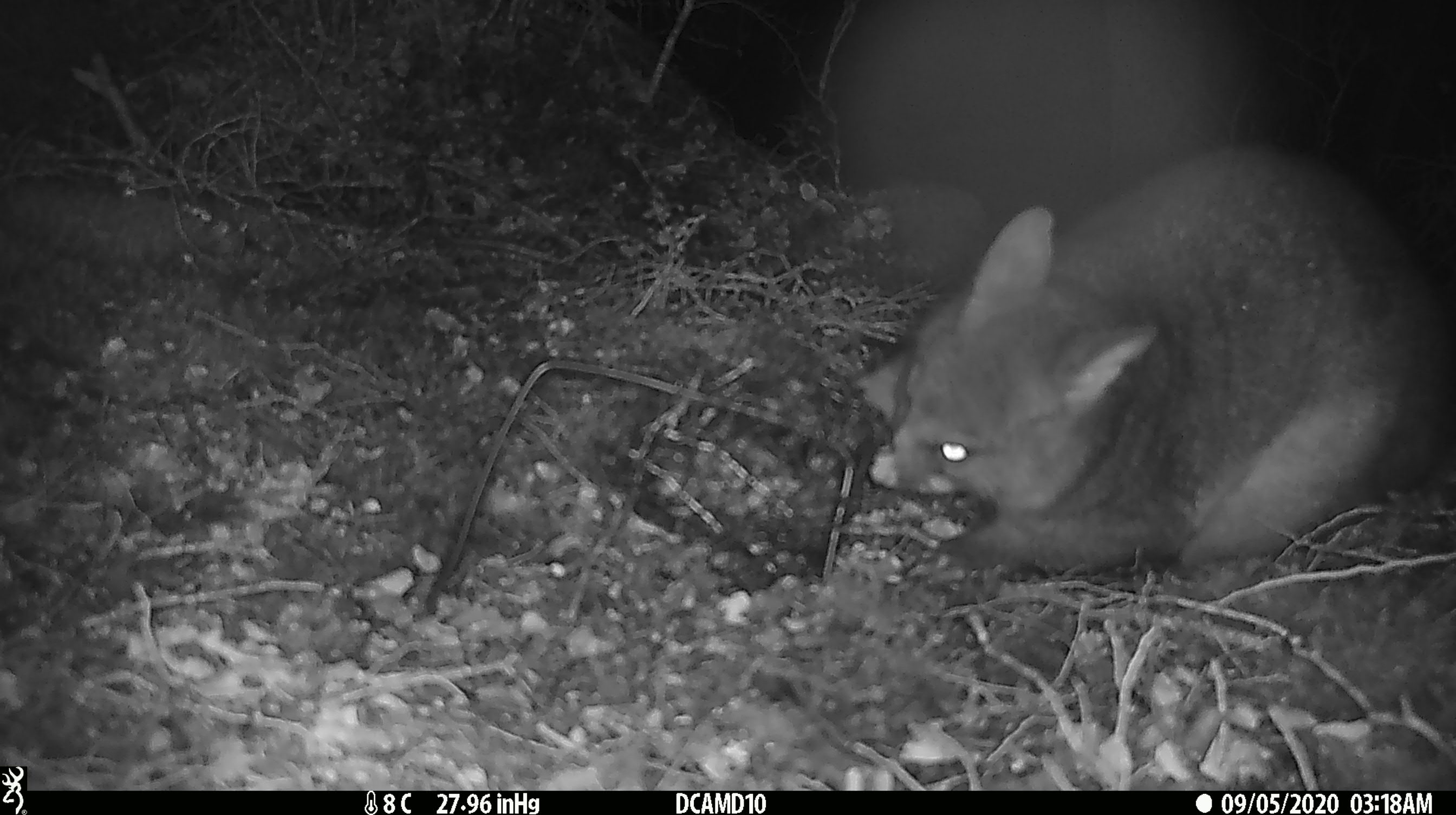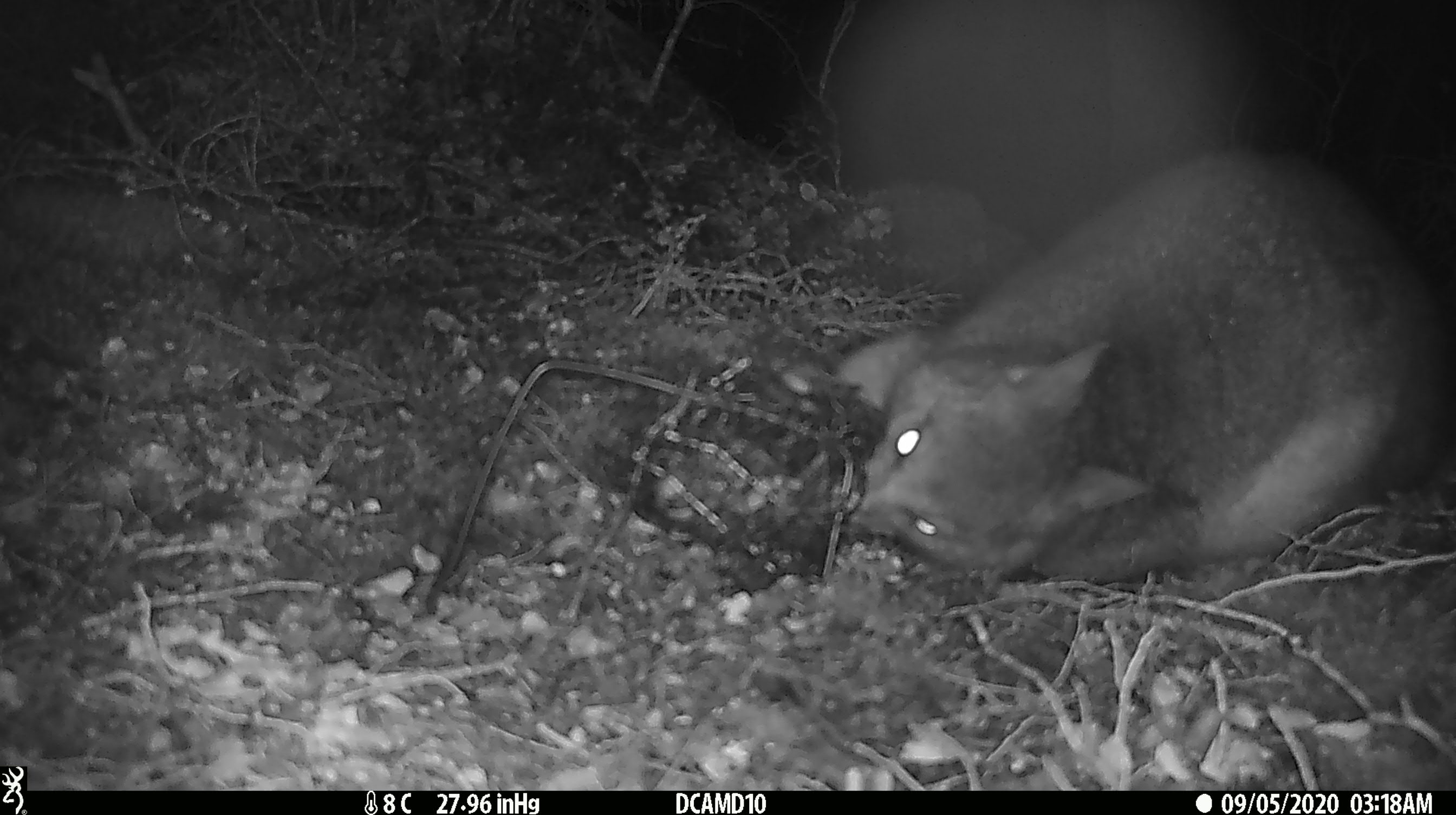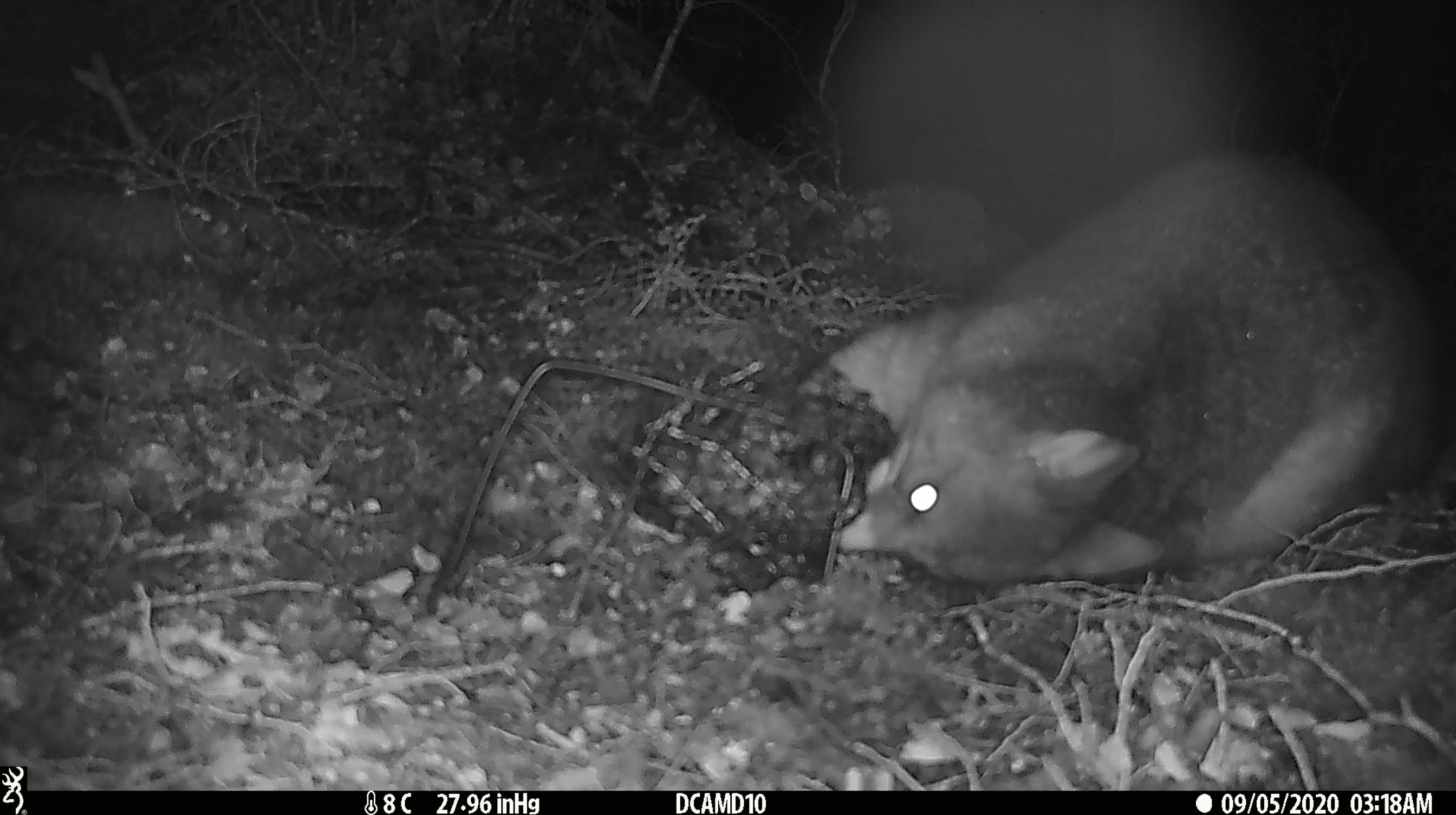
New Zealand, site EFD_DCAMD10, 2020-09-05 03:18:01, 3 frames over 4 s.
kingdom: Animalia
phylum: Chordata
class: Mammalia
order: Diprotodontia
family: Phalangeridae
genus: Trichosurus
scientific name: Trichosurus vulpecula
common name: common brushtail possum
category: possum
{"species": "possum (common brushtail possum) (Trichosurus vulpecula)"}